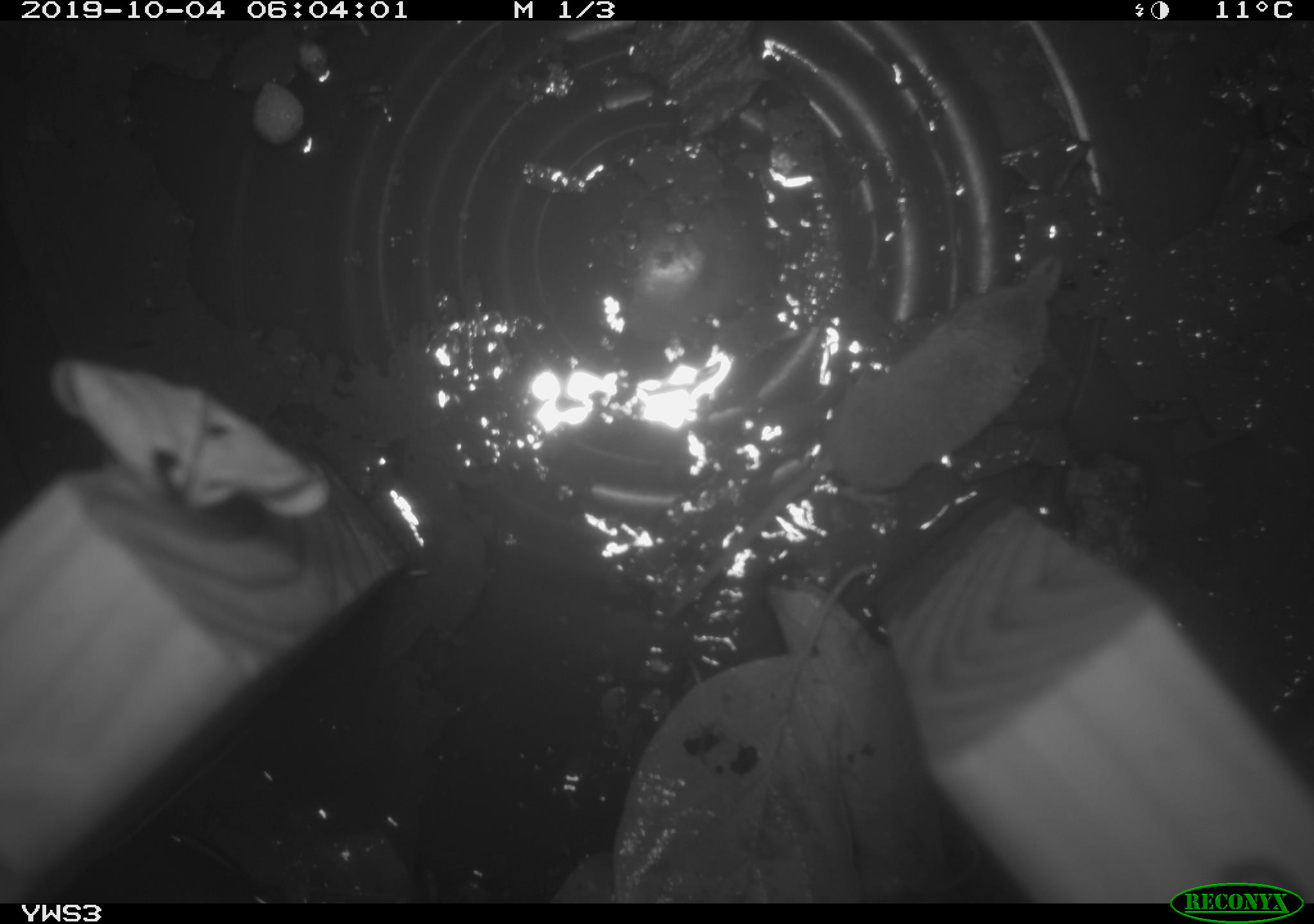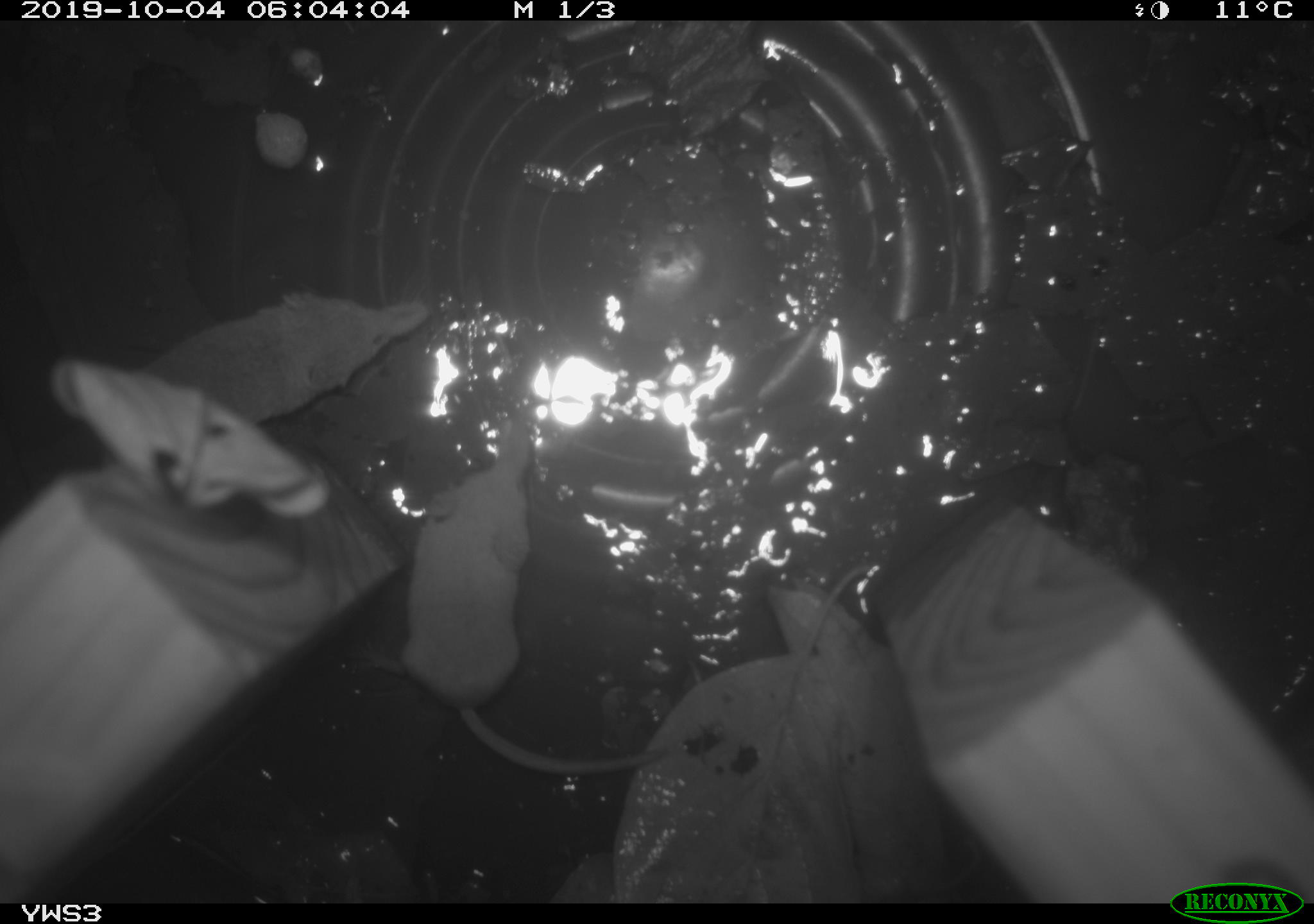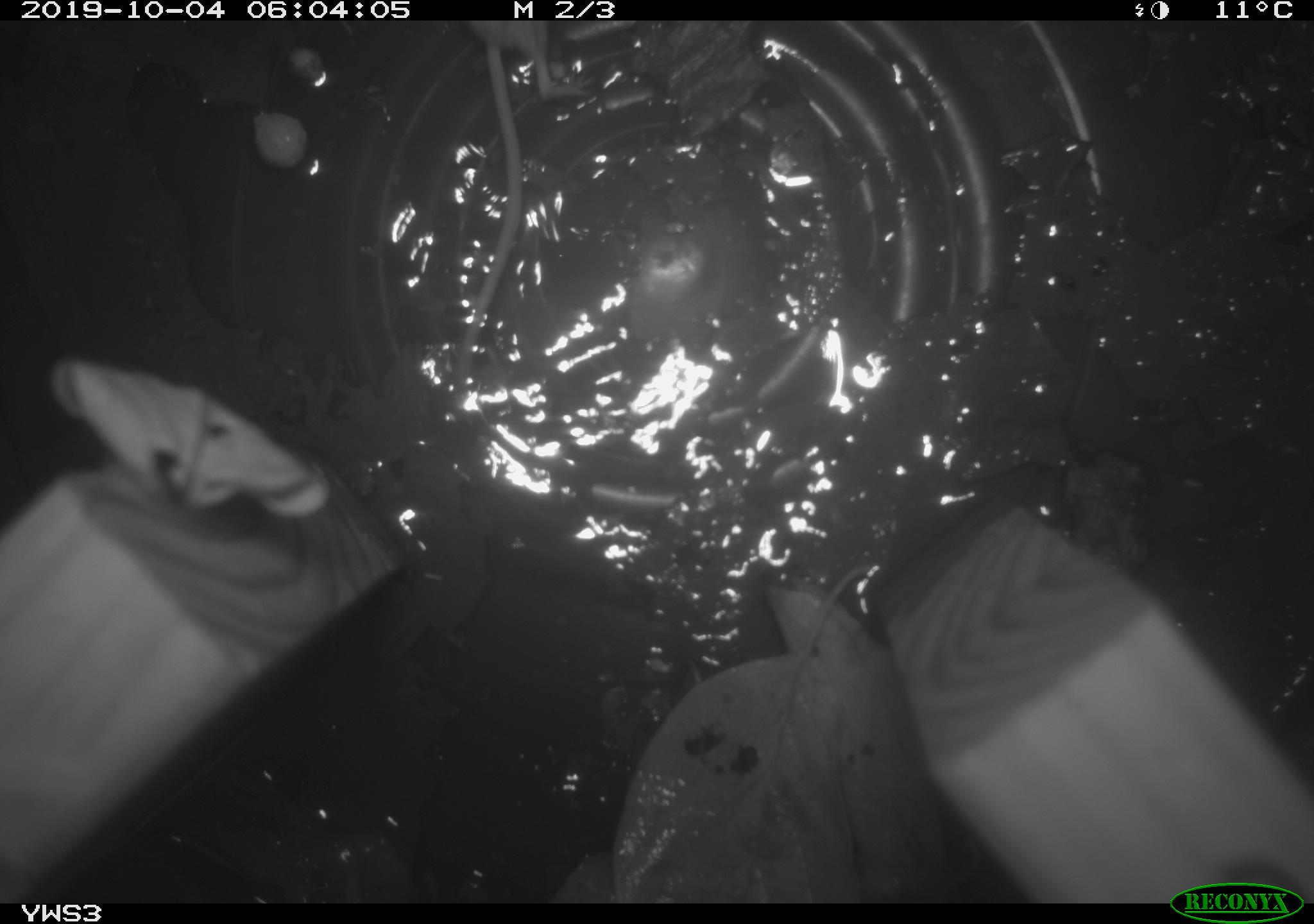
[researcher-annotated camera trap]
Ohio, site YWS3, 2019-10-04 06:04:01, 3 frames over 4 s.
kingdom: Animalia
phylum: Chordata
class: Mammalia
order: Eulipotyphla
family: Soricidae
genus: Sorex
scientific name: Sorex cinereus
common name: masked shrew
Masked shrew (Sorex cinereus).